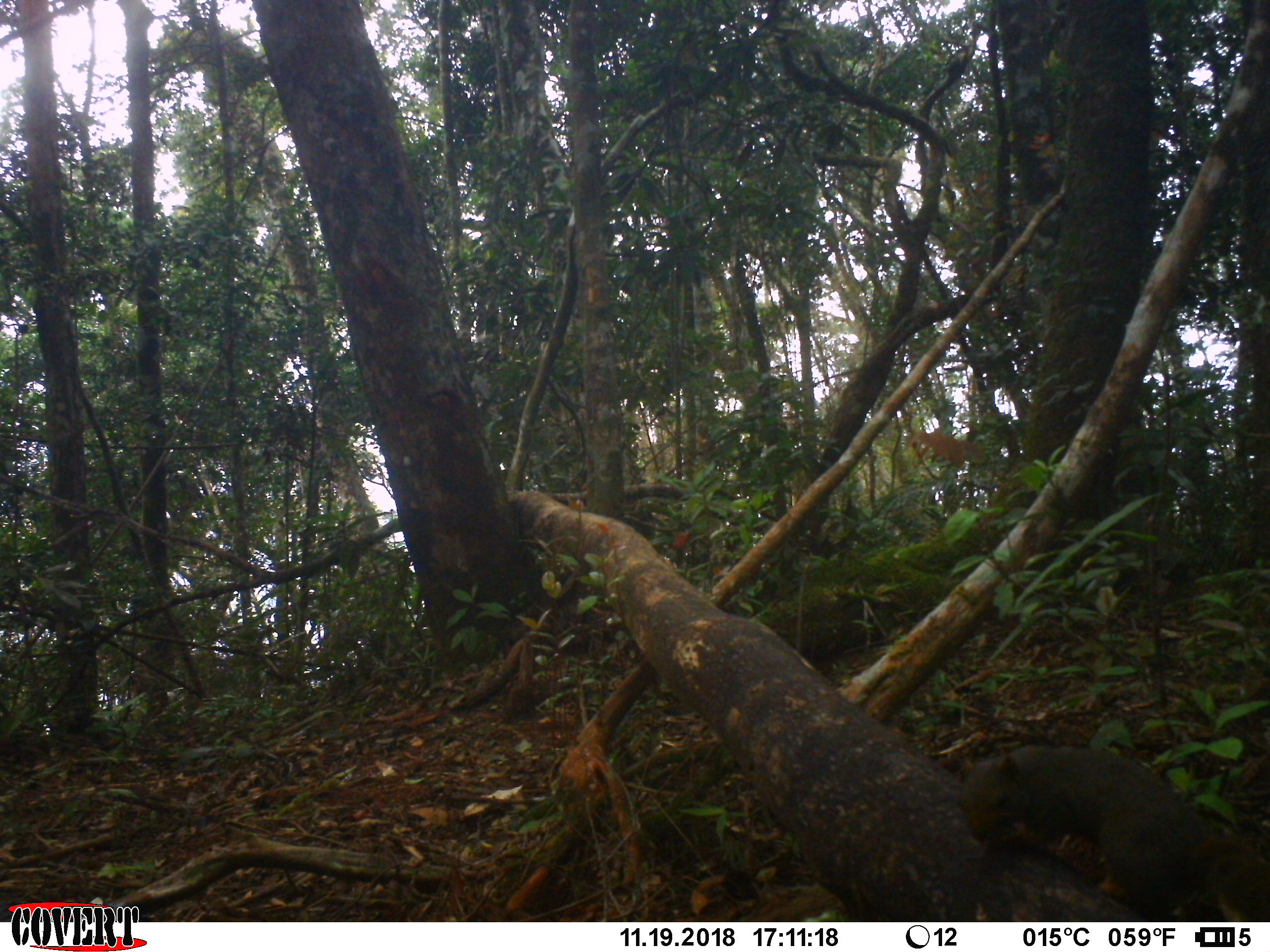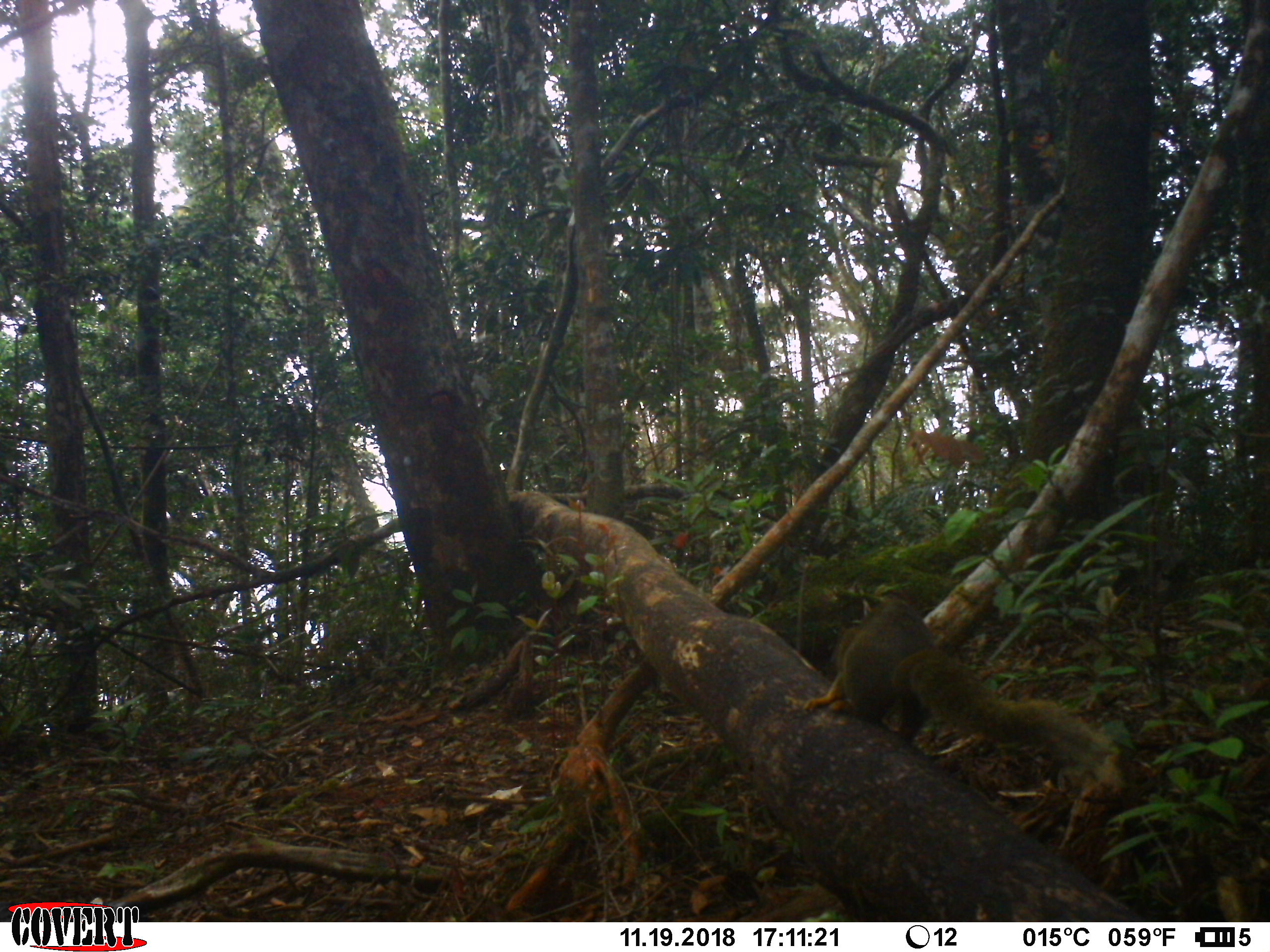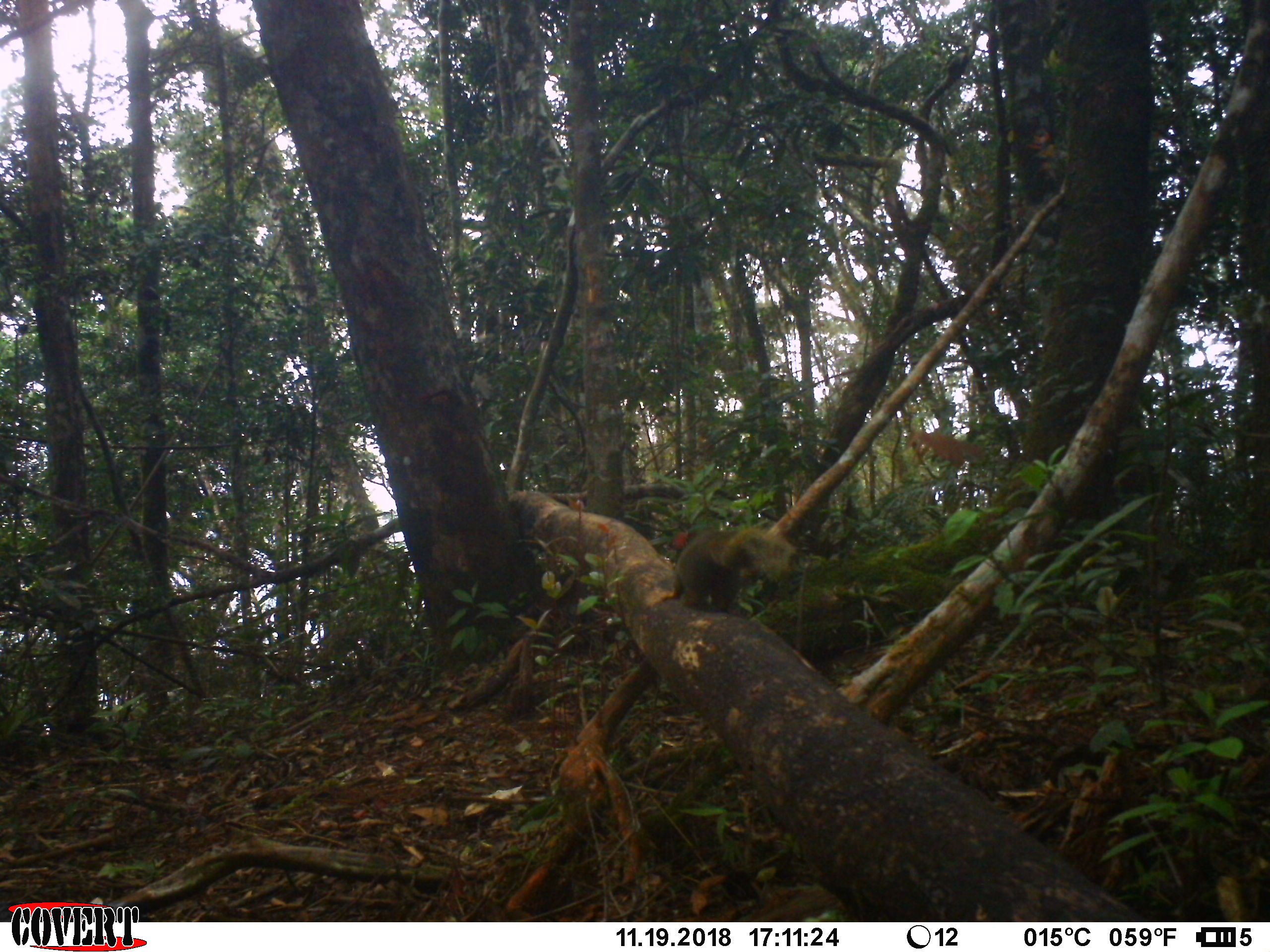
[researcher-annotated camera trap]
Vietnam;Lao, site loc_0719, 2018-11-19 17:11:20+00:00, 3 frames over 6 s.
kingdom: Animalia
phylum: Chordata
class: Mammalia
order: Rodentia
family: Sciuridae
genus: Callosciurus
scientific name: Callosciurus erythraeus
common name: pallas's squirrel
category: pallass squirrel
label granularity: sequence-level